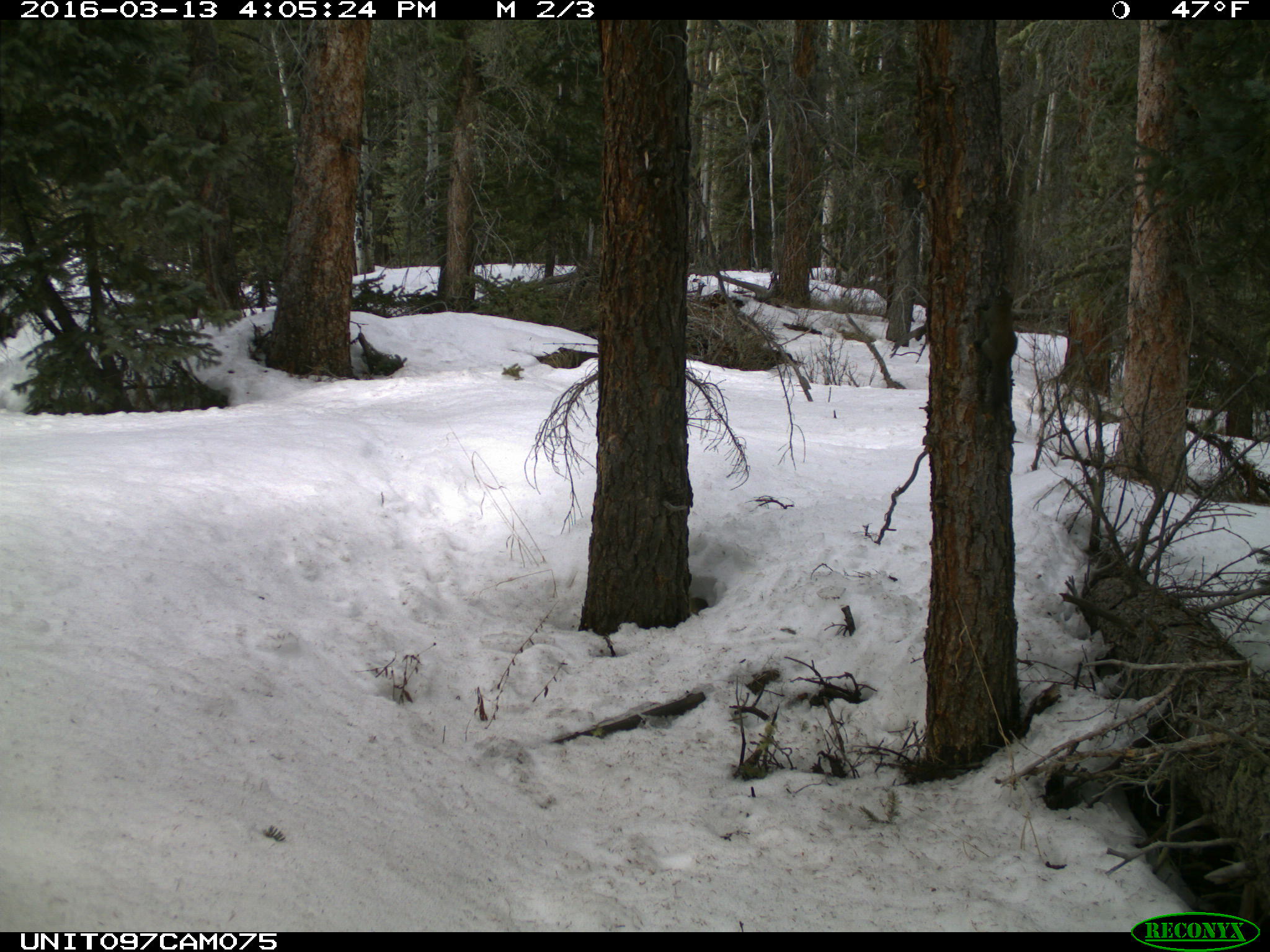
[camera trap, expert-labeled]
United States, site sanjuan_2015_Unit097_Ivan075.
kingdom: Animalia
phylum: Chordata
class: Mammalia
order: Rodentia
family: Sciuridae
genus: Tamiasciurus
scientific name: Tamiasciurus hudsonicus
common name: american red squirrel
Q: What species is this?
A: Tamiasciurus hudsonicus (american red squirrel).